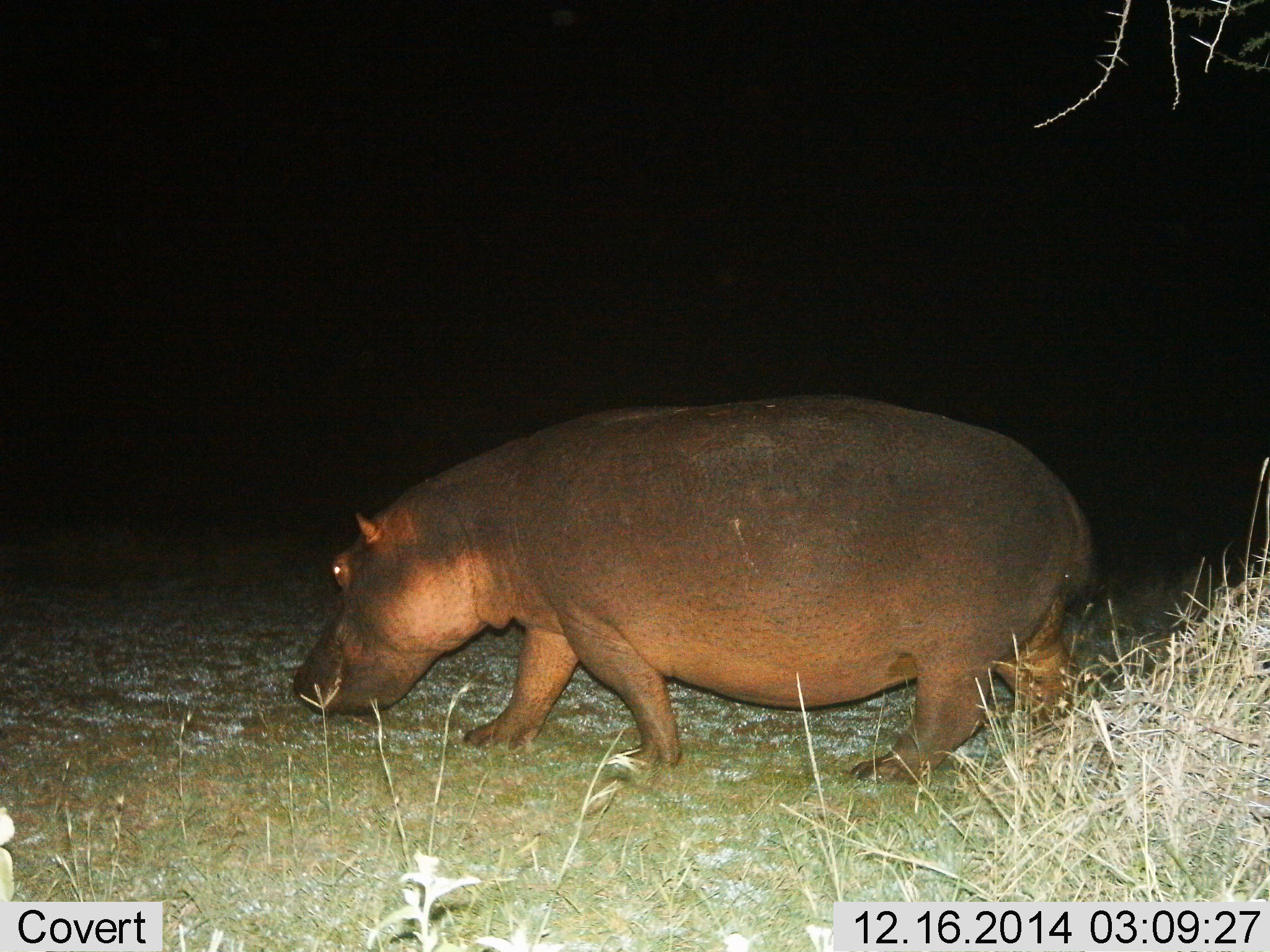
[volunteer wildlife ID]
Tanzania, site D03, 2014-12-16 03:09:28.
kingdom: Animalia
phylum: Chordata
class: Mammalia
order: Artiodactyla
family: Hippopotamidae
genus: Hippopotamus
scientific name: Hippopotamus amphibius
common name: hippopotamus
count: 1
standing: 0%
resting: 0%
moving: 70%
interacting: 0%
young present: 0%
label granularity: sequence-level